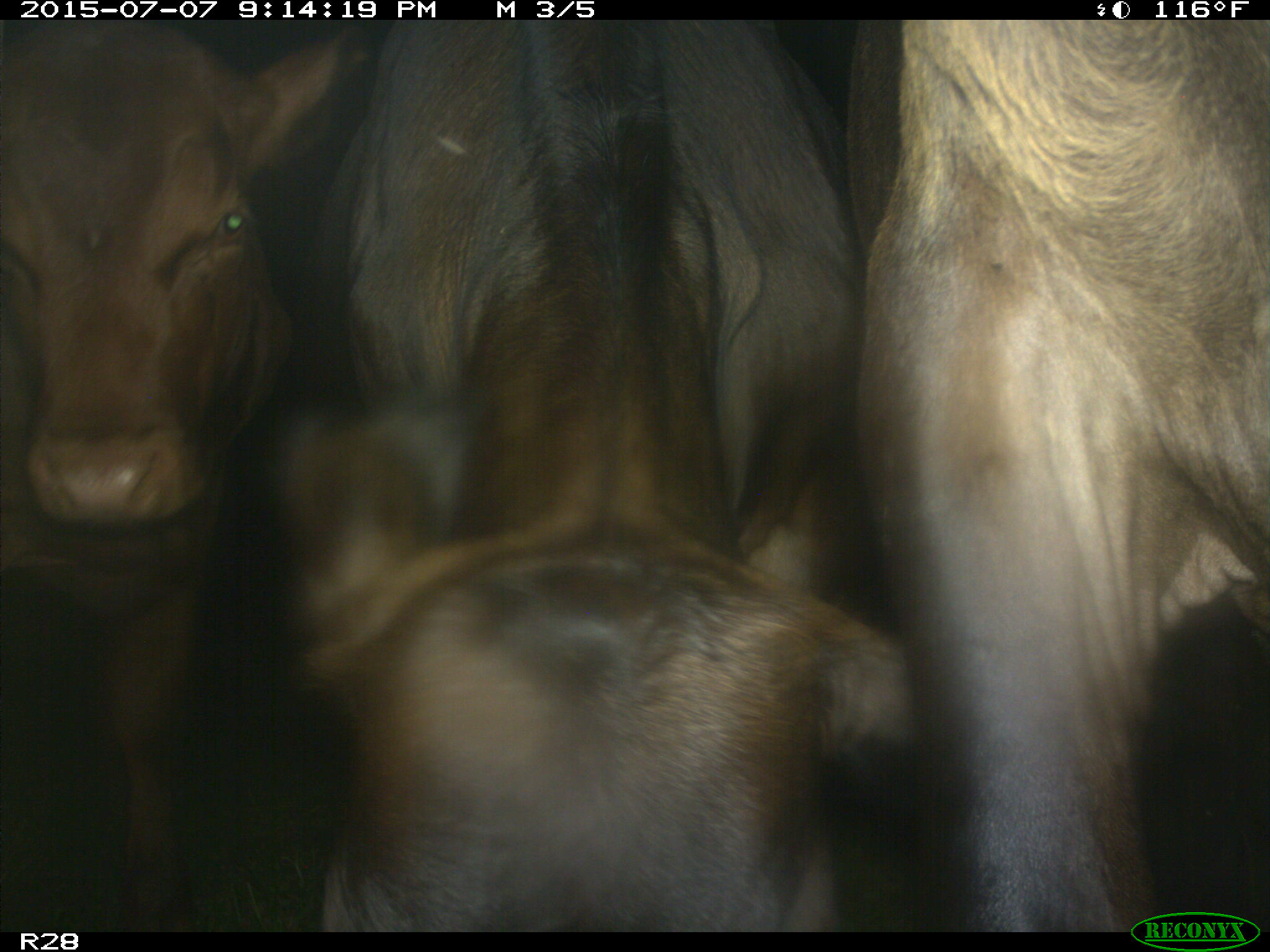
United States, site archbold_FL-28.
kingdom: Animalia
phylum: Chordata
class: Mammalia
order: Artiodactyla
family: Bovidae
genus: Bos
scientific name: Bos taurus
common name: domestic cow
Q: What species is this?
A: Bos taurus (domestic cow).